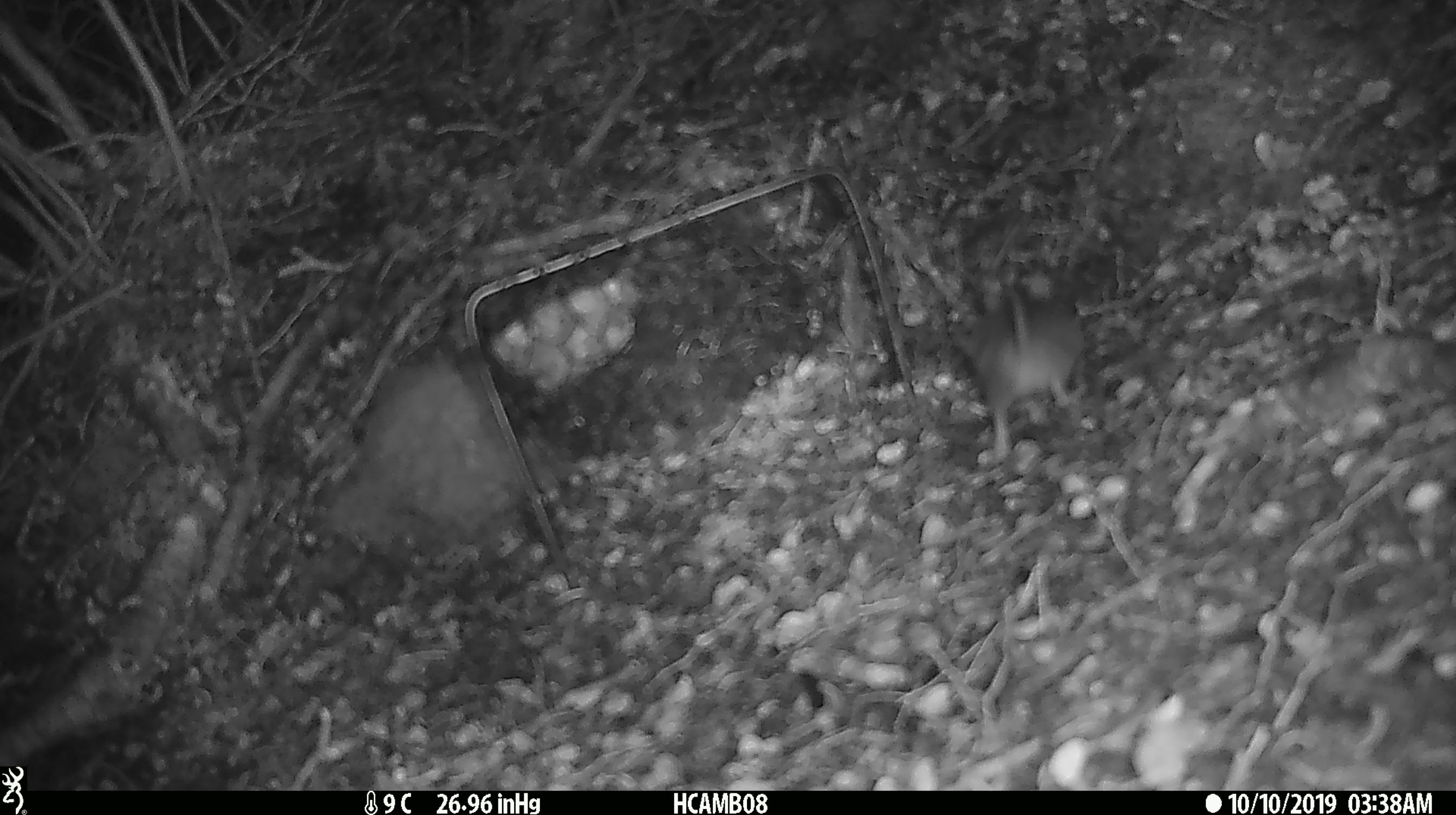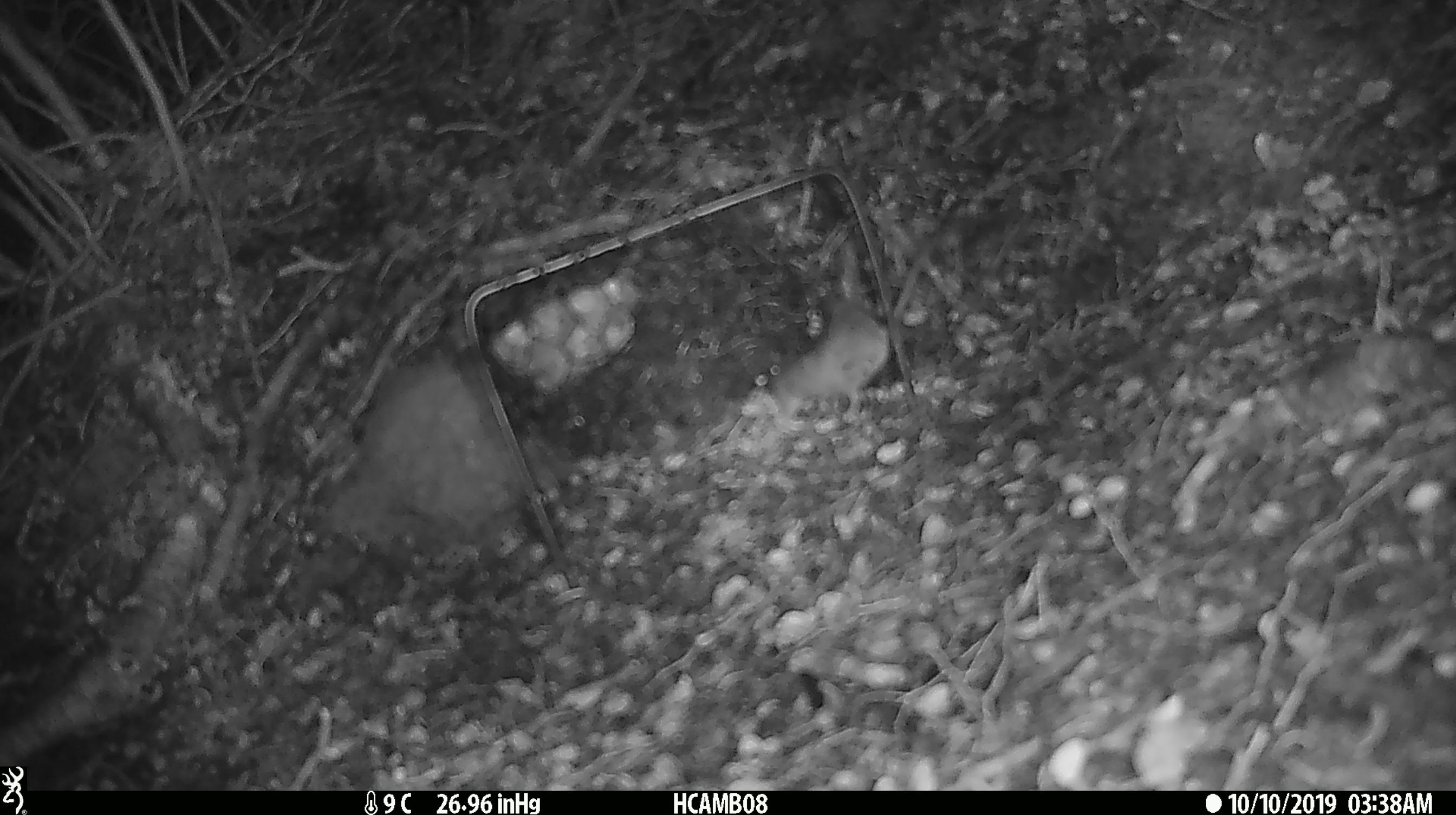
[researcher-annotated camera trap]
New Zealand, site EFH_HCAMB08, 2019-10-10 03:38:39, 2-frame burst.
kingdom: Animalia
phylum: Chordata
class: Mammalia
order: Rodentia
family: Muridae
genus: Mus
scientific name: Mus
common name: mouse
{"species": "mouse (Mus)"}